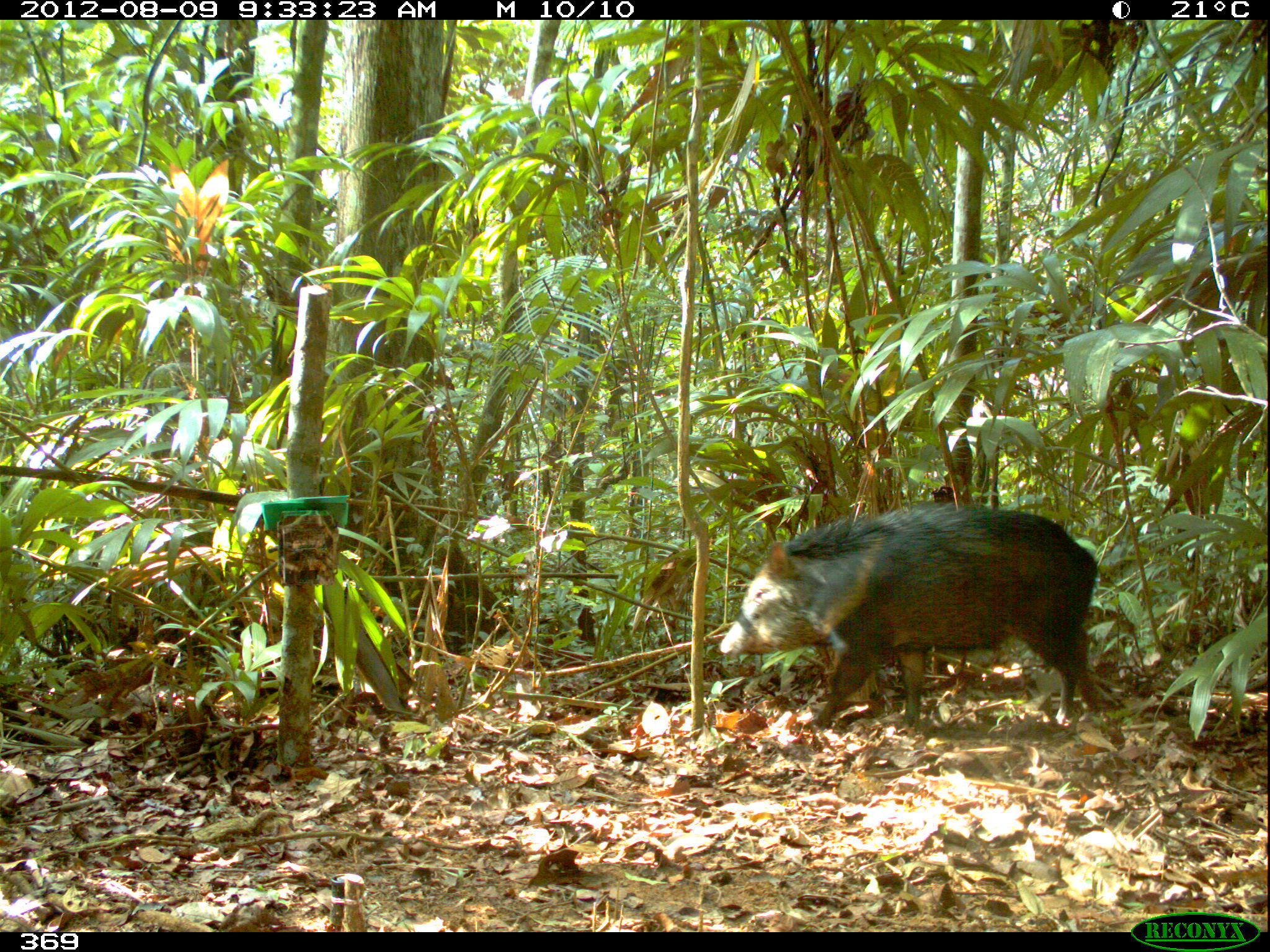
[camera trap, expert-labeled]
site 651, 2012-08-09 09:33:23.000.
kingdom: Animalia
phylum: Chordata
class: Mammalia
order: Artiodactyla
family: Tayassuidae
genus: Pecari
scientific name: Pecari tajacu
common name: collared peccary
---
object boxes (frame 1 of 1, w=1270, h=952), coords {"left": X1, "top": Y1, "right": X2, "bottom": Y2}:
pecari tajacu: {"left": 717, "top": 501, "right": 1102, "bottom": 733}